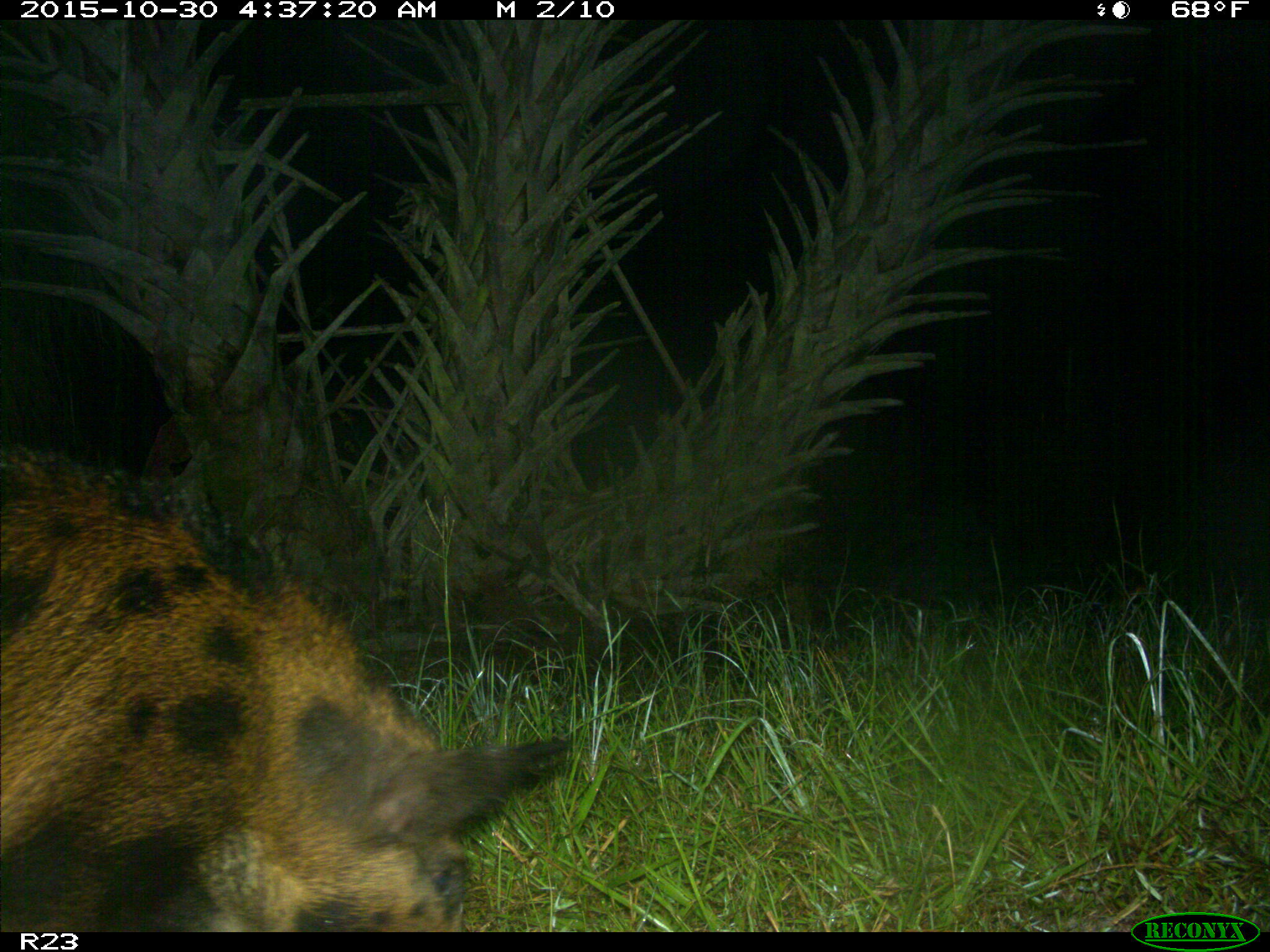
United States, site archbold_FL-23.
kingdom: Animalia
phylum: Chordata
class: Mammalia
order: Artiodactyla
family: Suidae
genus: Sus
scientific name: Sus scrofa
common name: wild boar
Sus scrofa (wild boar).